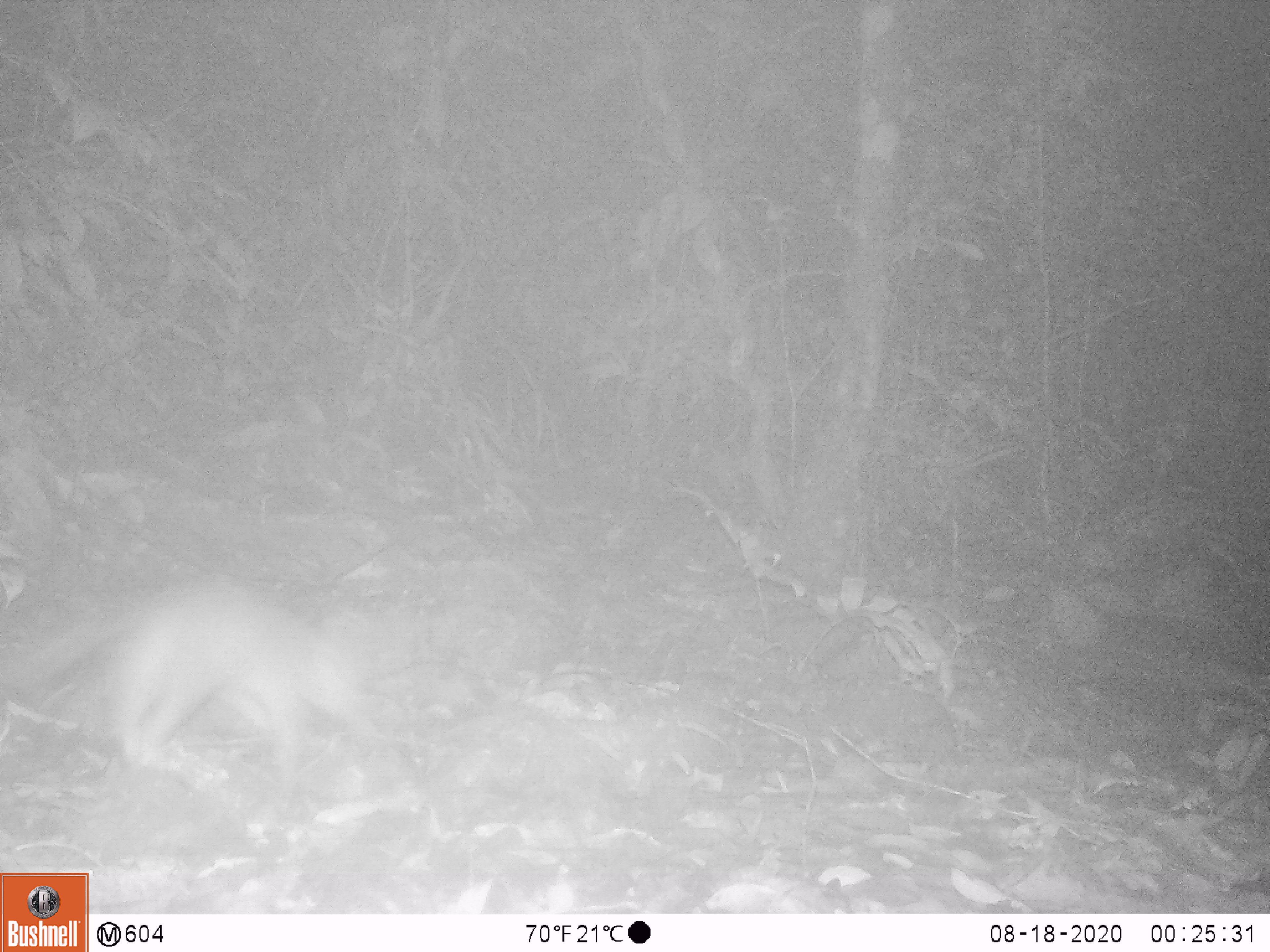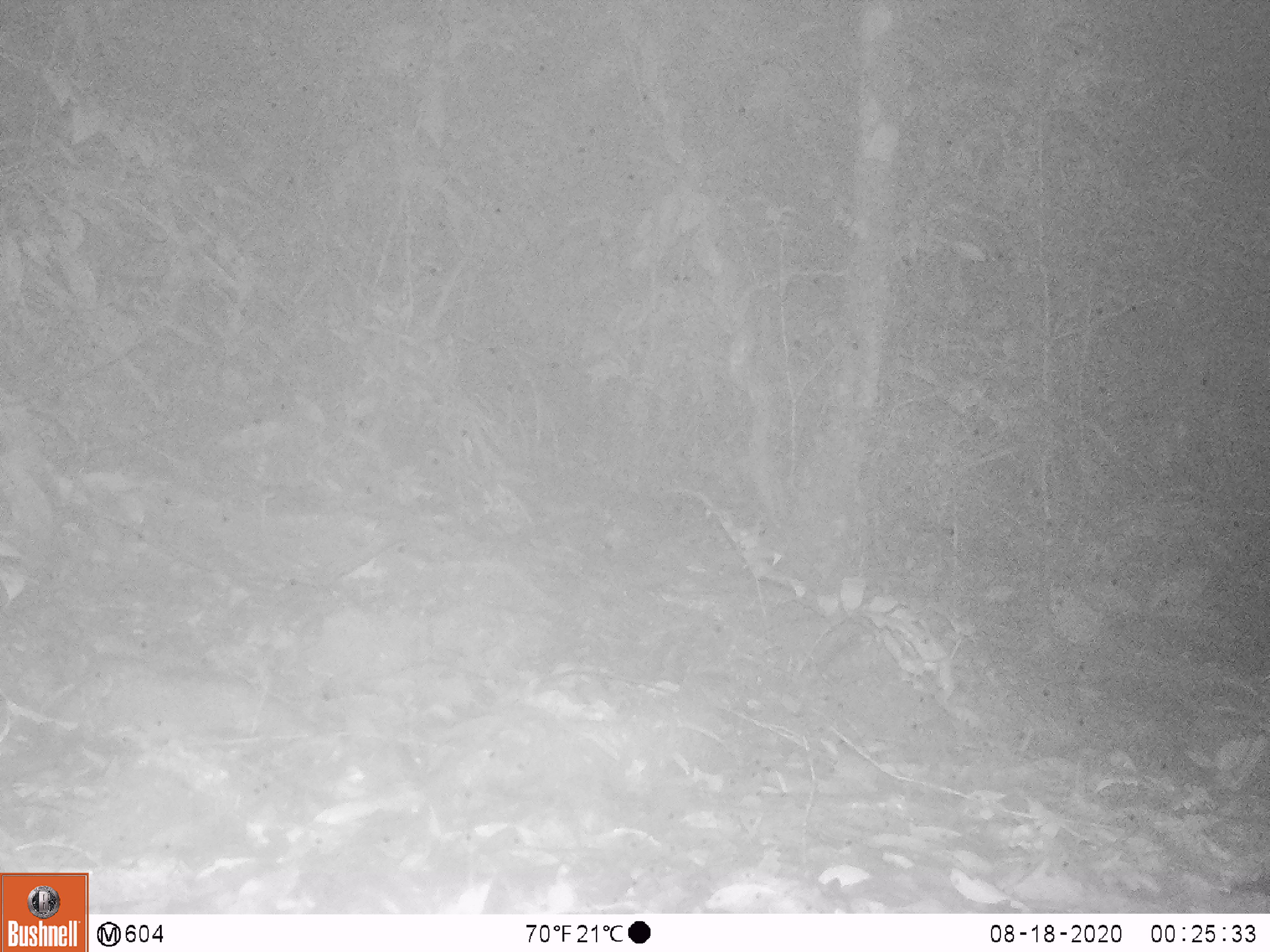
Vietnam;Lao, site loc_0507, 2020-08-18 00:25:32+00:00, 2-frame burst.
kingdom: Animalia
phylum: Chordata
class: Mammalia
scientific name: Mammalia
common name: mammal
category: unidentified small mammal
Unidentified small mammal (mammal) (Mammalia). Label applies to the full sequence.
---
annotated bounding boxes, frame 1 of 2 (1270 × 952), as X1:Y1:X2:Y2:
unidentified small mammal: 0:596:377:771